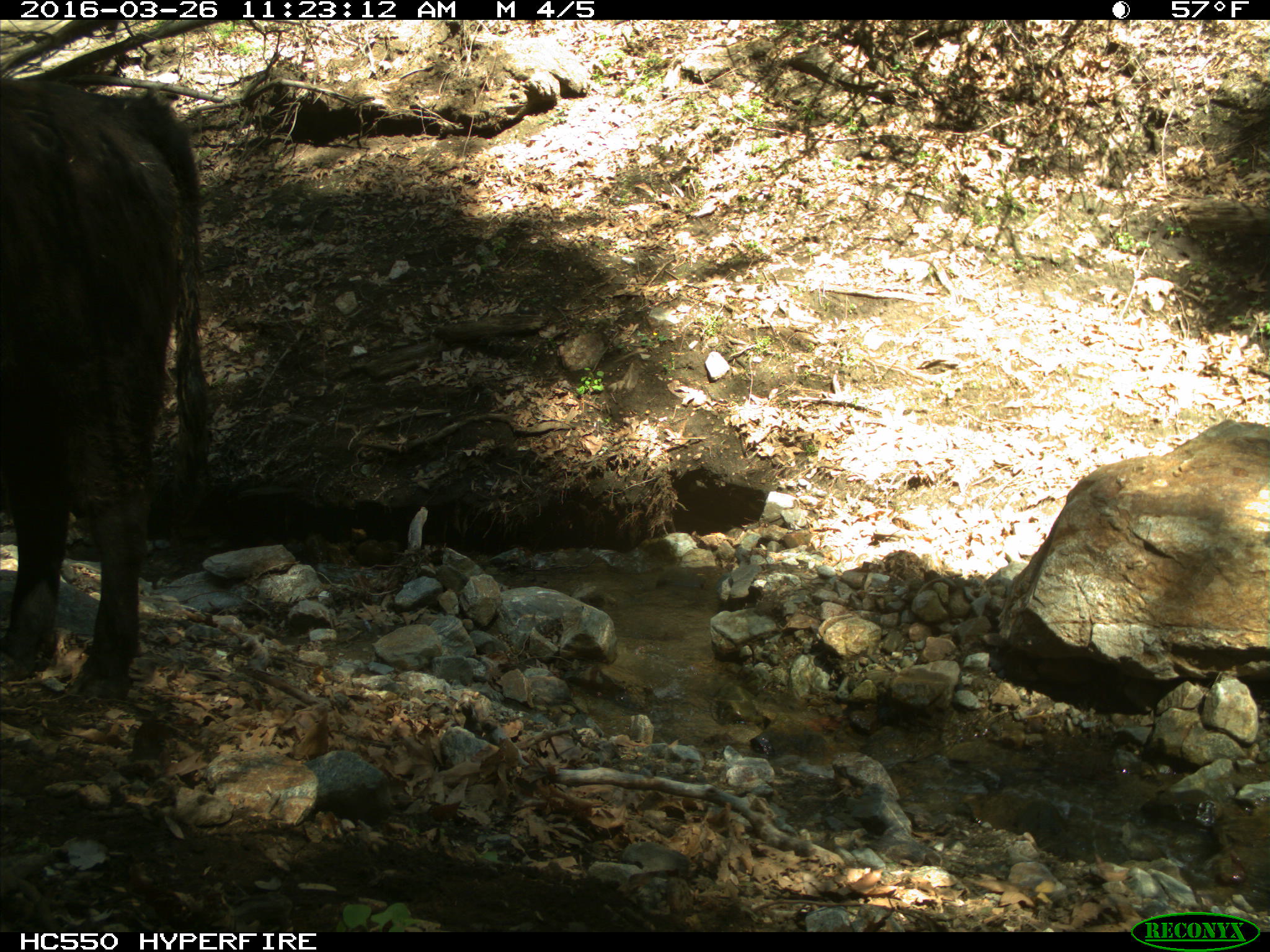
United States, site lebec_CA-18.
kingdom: Animalia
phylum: Chordata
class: Mammalia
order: Artiodactyla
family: Bovidae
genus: Bos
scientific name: Bos taurus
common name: domestic cow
Bos taurus (domestic cow).